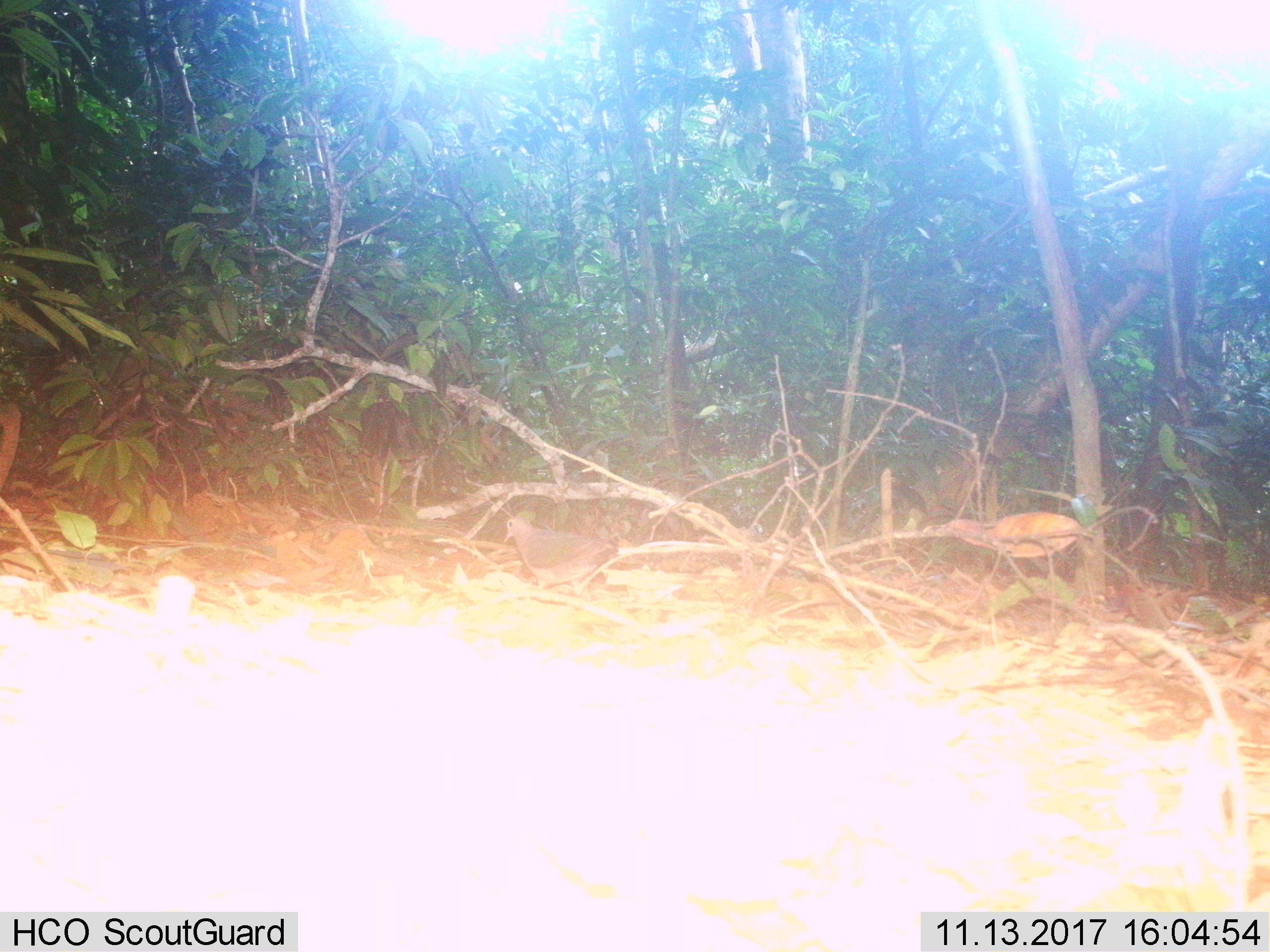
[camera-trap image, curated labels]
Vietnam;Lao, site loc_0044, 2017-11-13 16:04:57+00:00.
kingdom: Animalia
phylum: Chordata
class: Aves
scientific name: Aves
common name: bird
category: unidentified bird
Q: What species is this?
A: Unidentified bird (bird) (Aves).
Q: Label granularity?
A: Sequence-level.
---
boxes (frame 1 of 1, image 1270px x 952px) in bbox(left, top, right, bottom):
unidentified bird: bbox(503, 516, 623, 597)